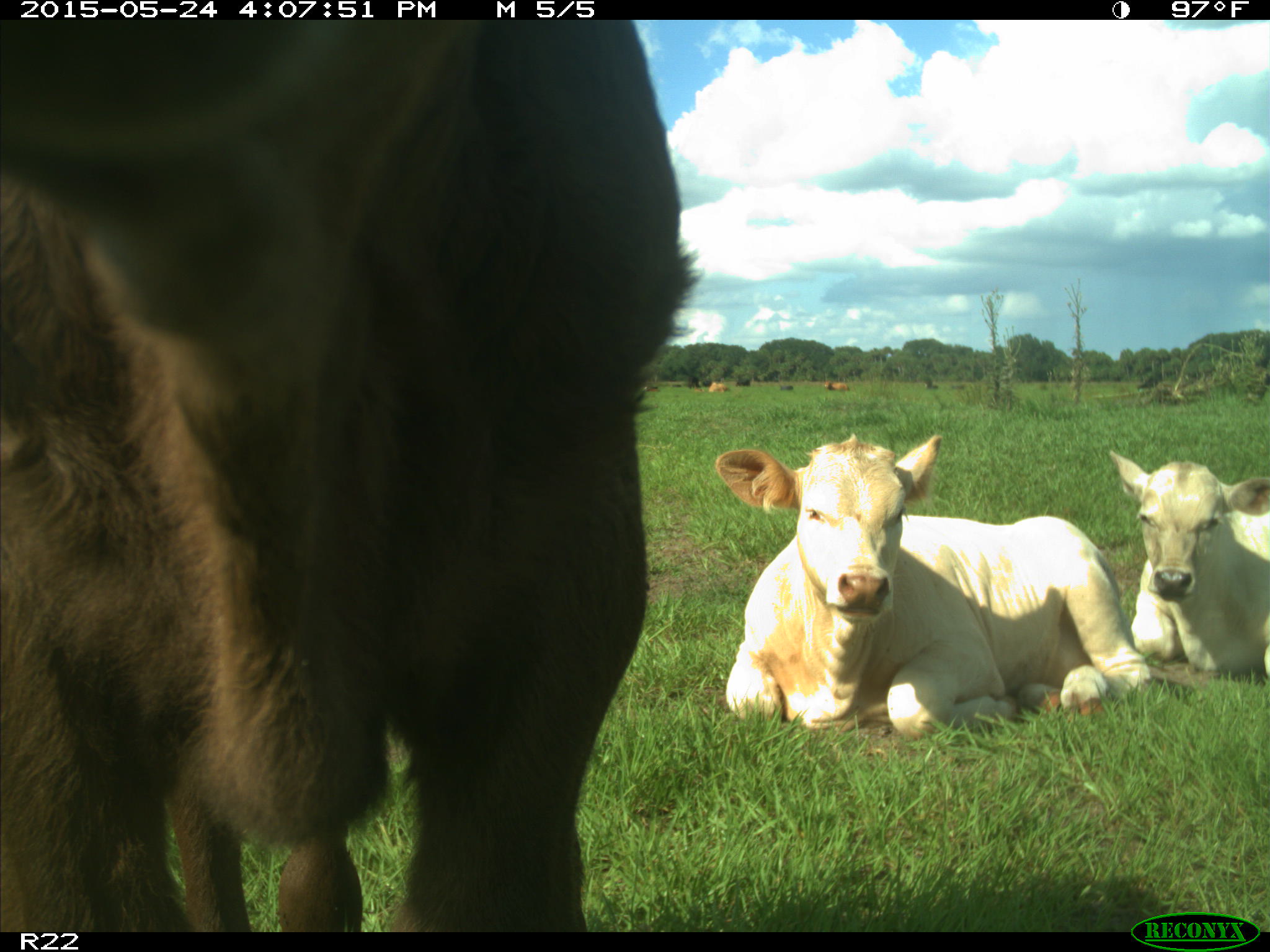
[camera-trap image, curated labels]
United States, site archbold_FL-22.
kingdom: Animalia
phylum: Chordata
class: Mammalia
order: Artiodactyla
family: Bovidae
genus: Bos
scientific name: Bos taurus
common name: domestic cow